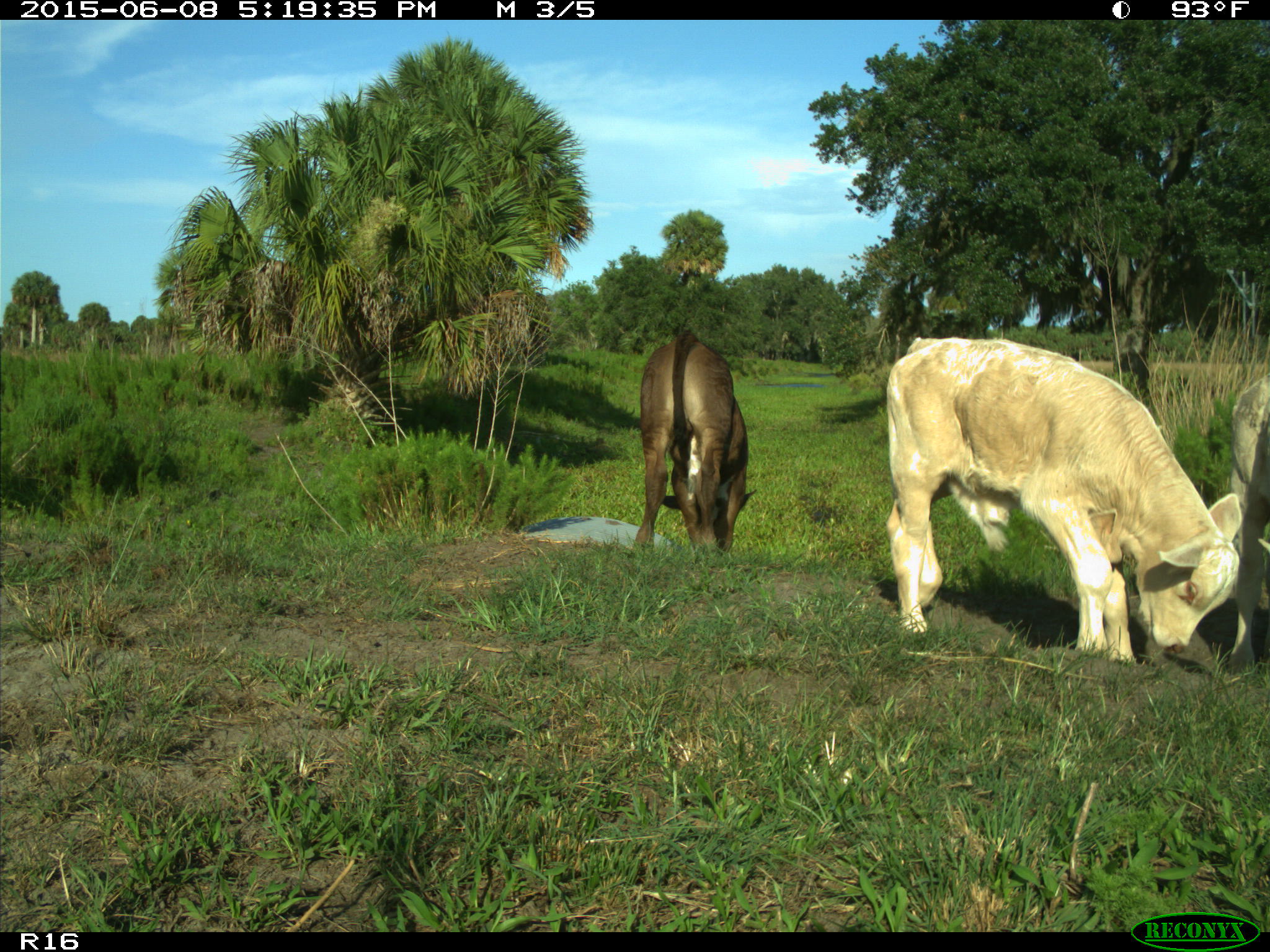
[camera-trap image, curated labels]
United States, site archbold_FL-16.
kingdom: Animalia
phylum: Chordata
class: Mammalia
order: Artiodactyla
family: Bovidae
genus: Bos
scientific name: Bos taurus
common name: domestic cow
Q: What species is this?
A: Bos taurus (domestic cow).